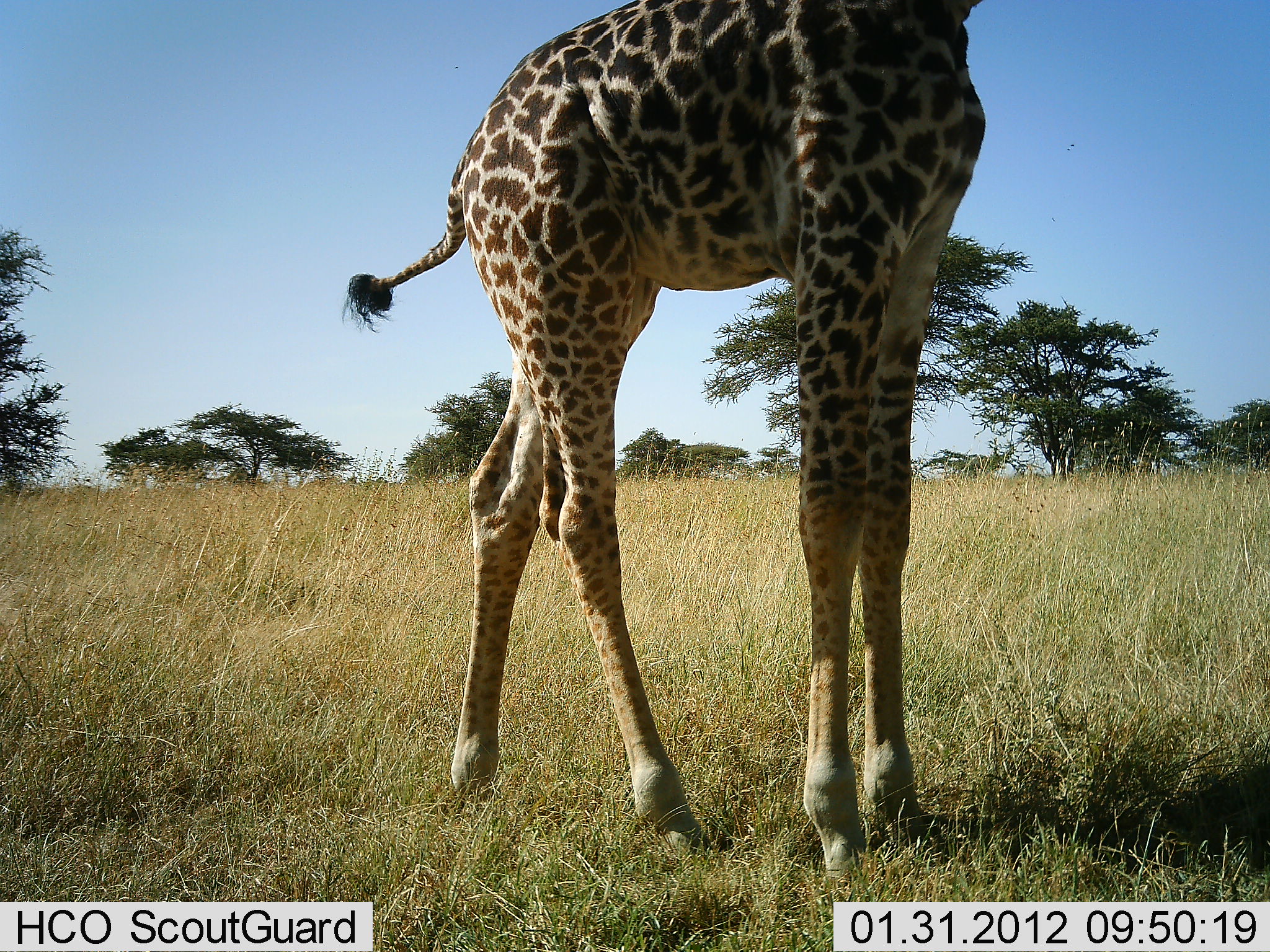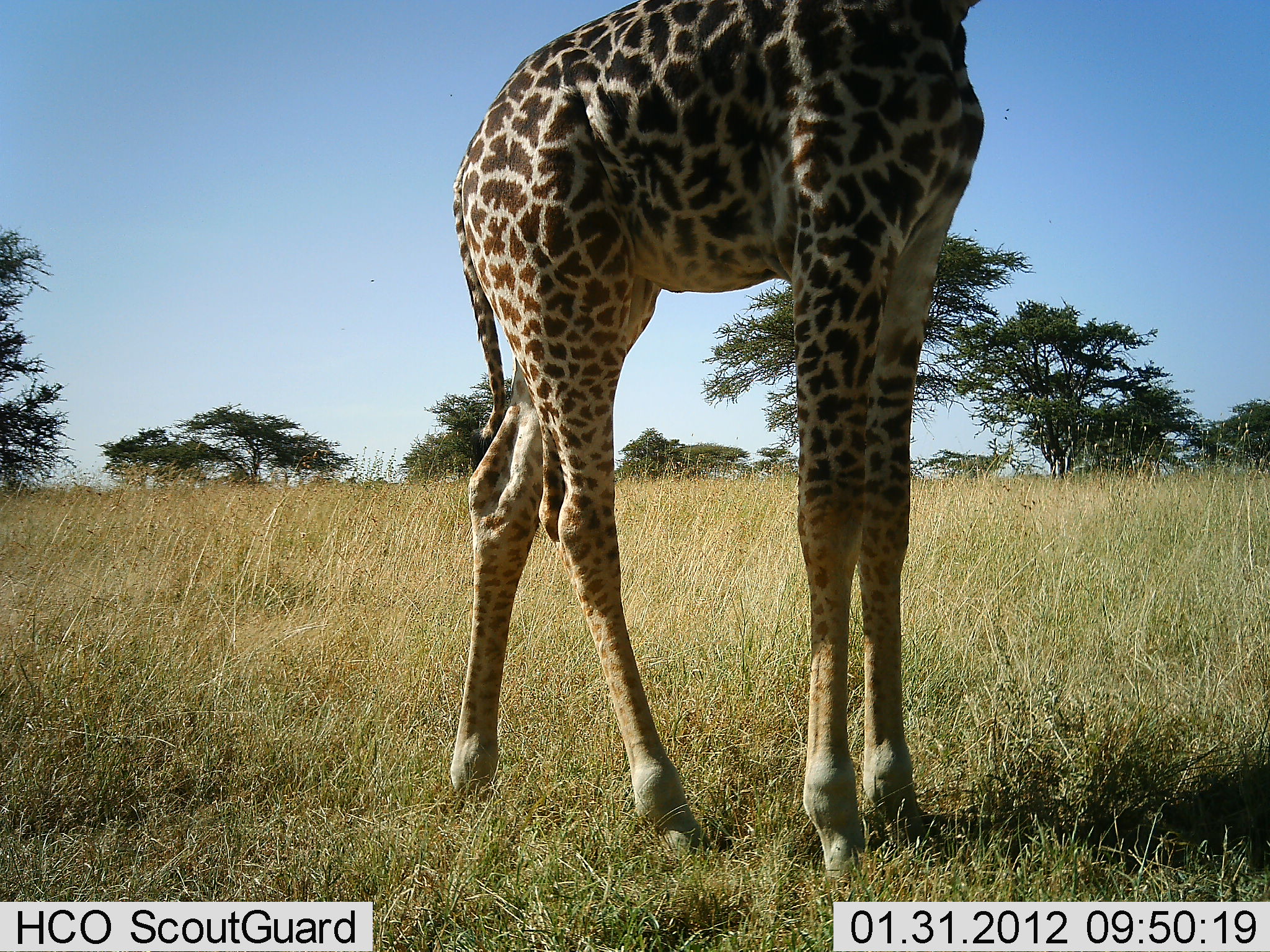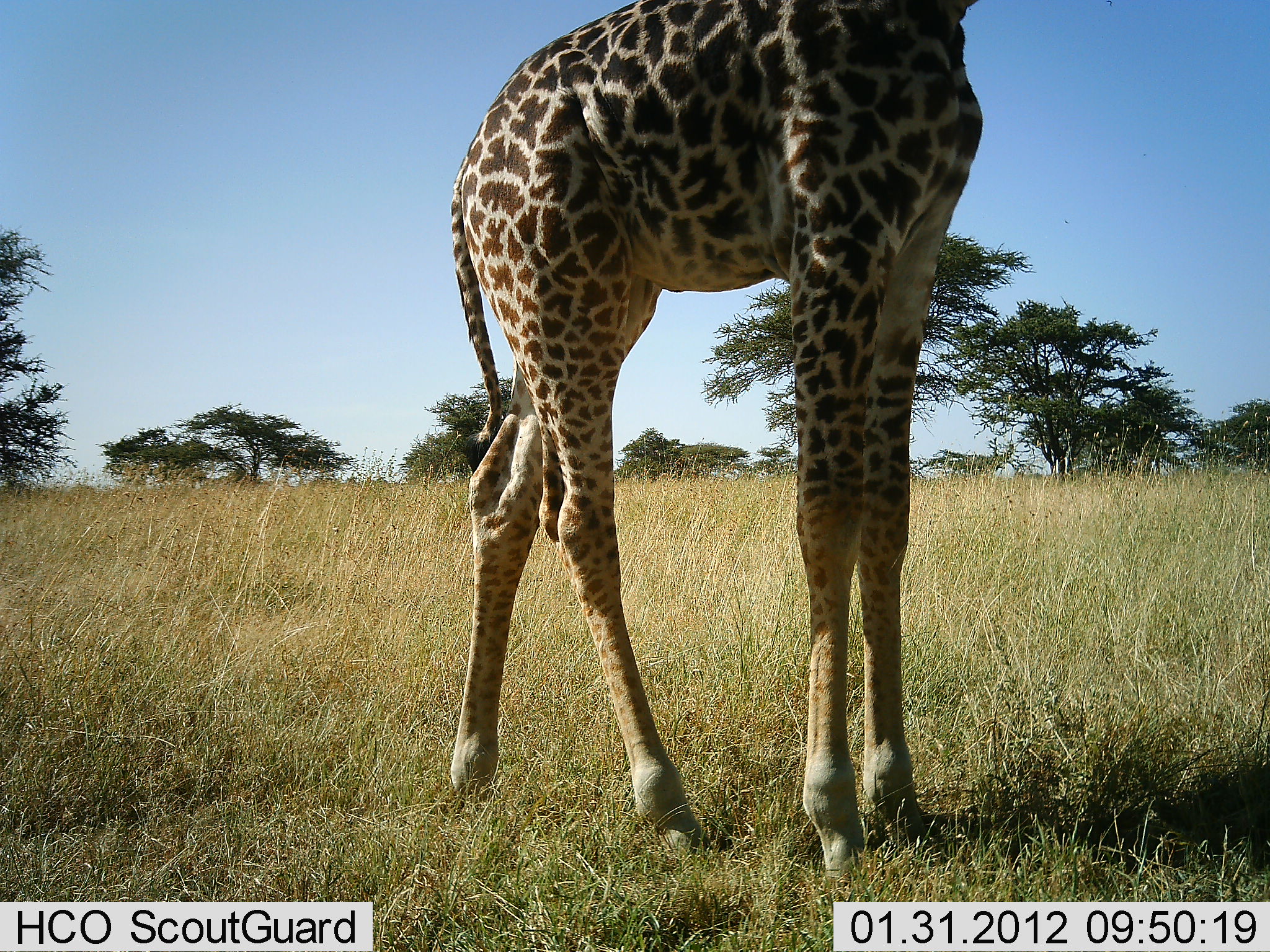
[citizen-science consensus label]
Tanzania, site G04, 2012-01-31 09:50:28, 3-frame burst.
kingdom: Animalia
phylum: Chordata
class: Mammalia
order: Artiodactyla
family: Giraffidae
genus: Giraffa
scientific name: Giraffa camelopardalis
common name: giraffe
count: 1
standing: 95%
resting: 0%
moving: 0%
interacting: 0%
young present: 0%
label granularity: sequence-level